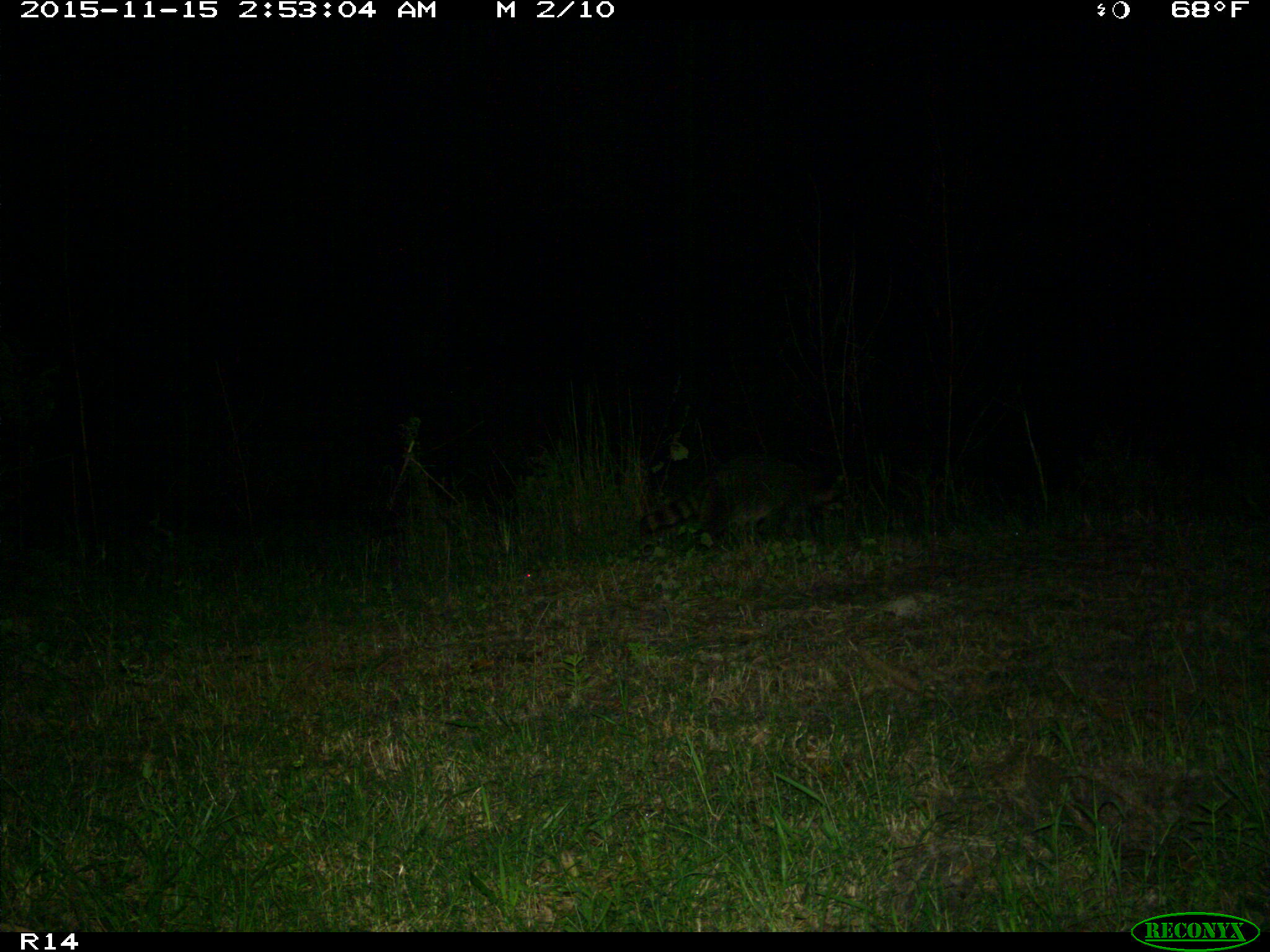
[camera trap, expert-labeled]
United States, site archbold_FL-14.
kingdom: Animalia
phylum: Chordata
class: Mammalia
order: Carnivora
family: Procyonidae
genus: Procyon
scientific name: Procyon lotor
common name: common raccoon